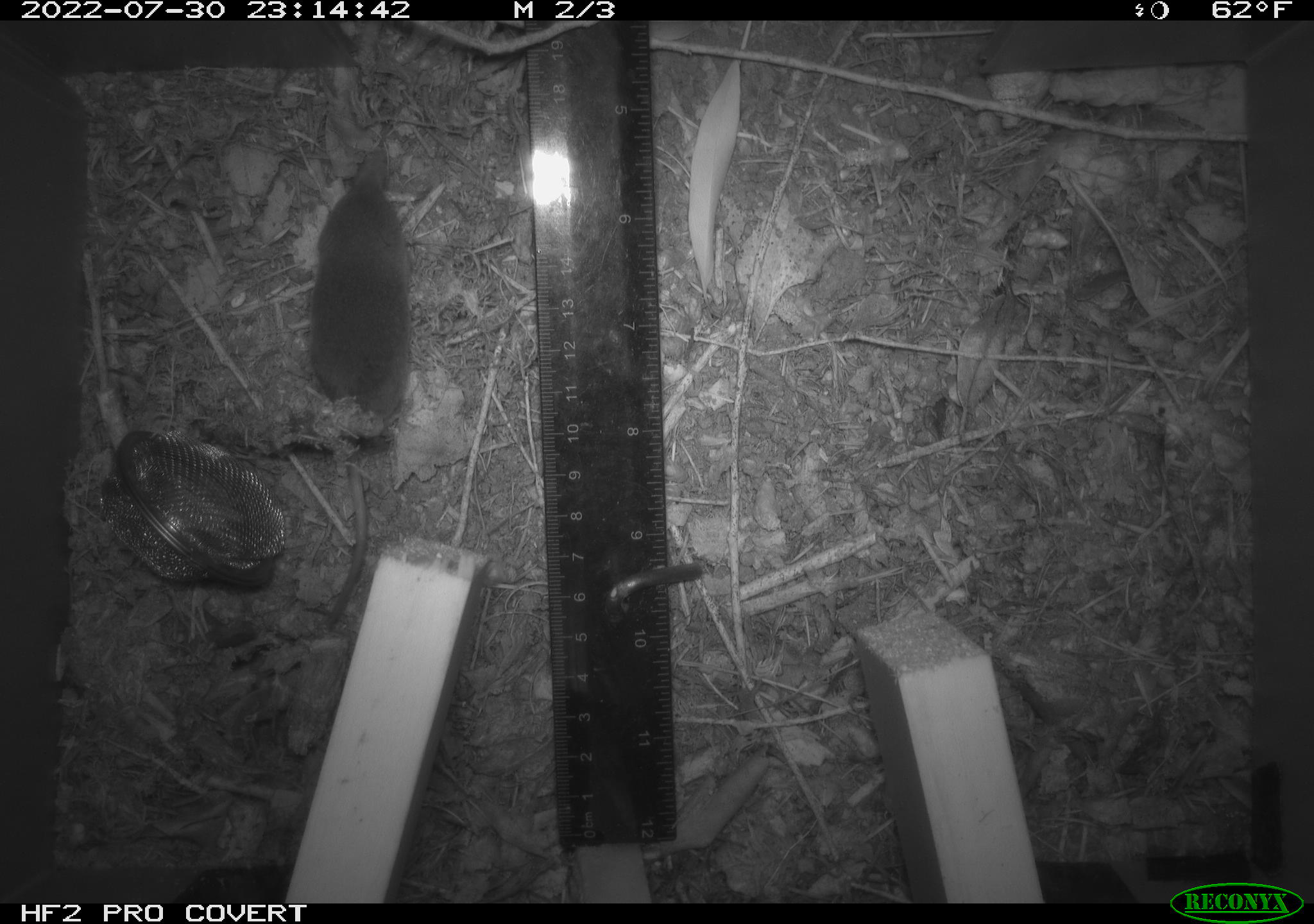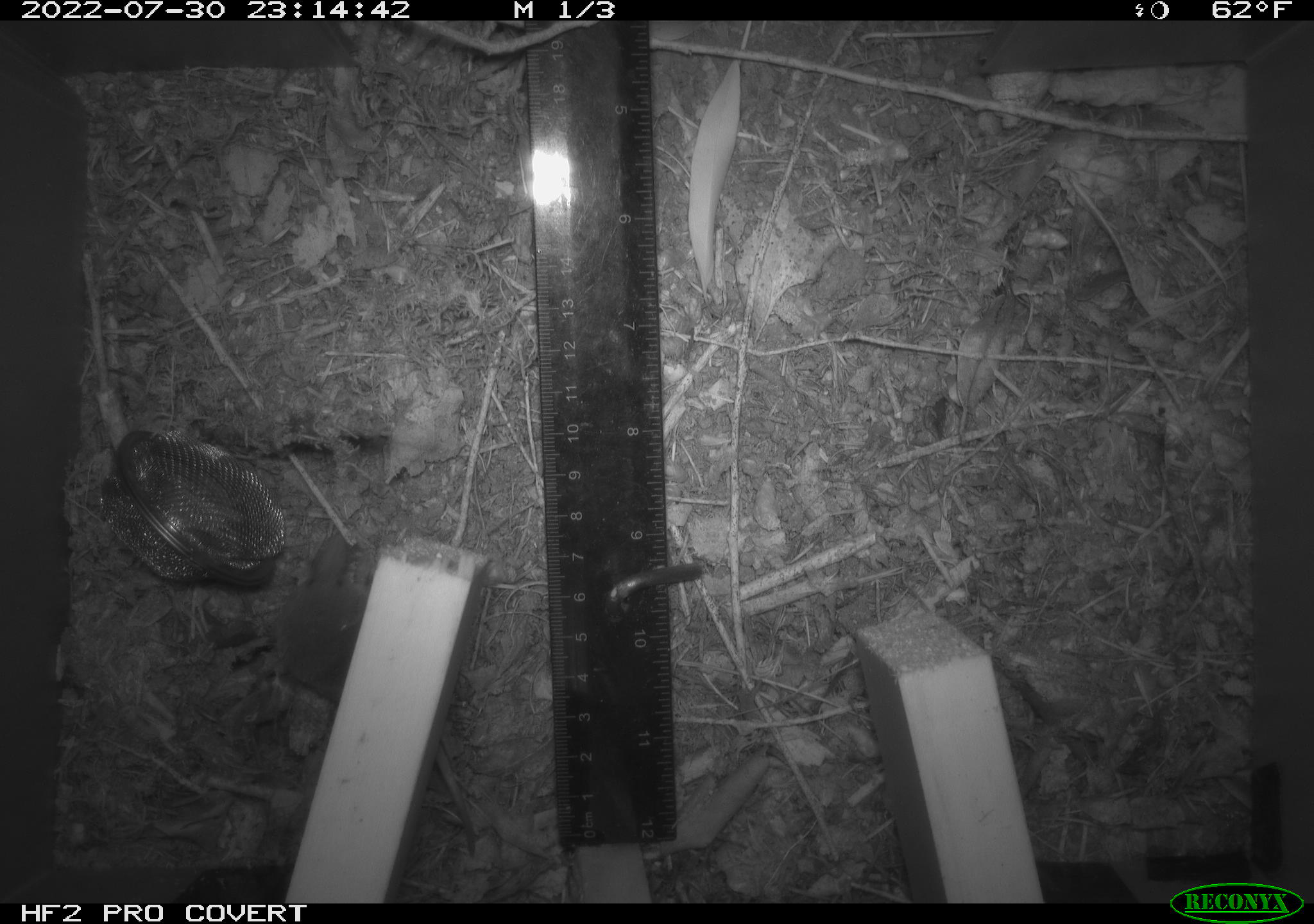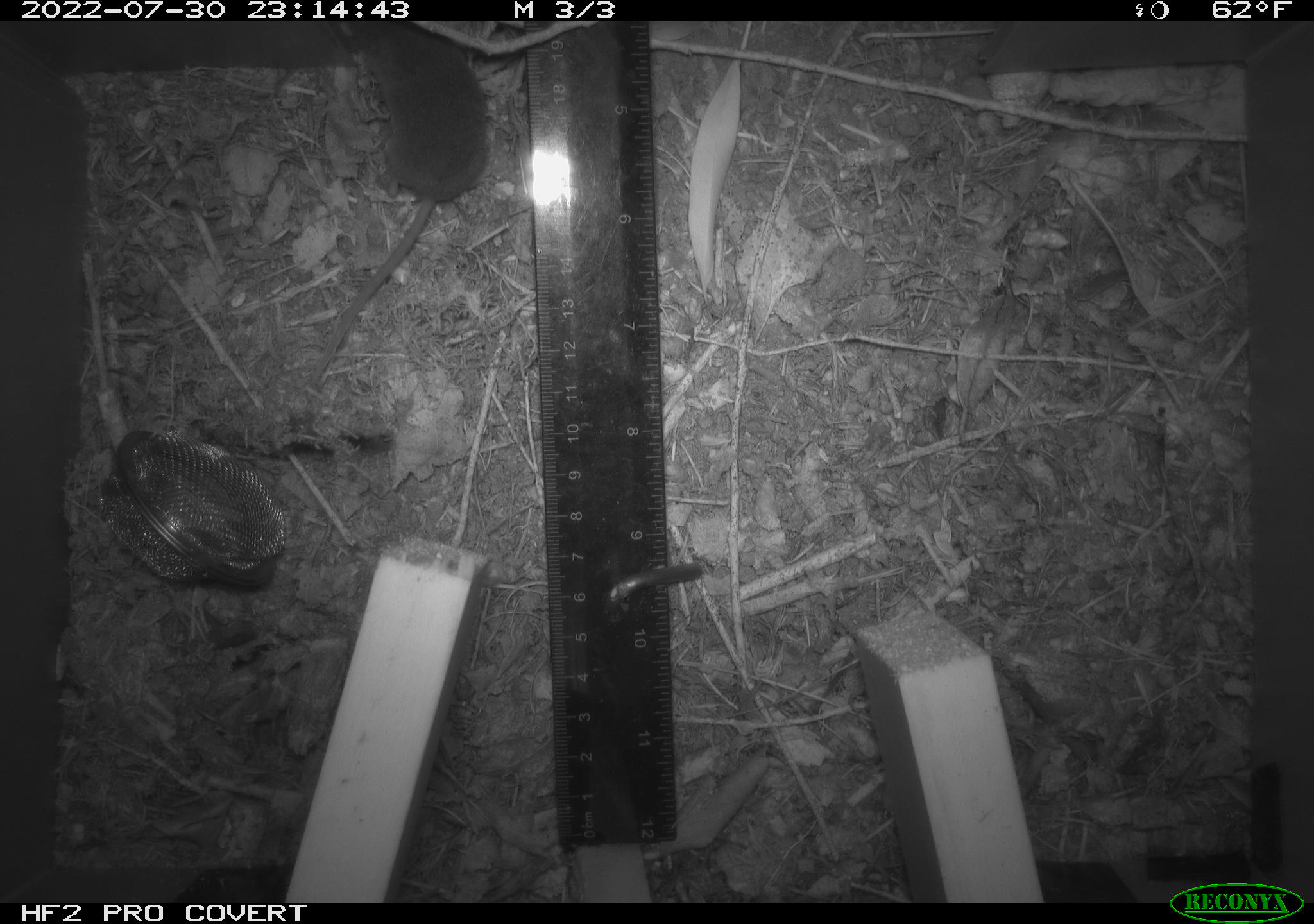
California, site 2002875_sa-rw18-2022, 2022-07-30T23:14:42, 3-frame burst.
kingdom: Animalia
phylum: Chordata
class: Mammalia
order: Eulipotyphla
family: Soricidae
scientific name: Soricidae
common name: shrews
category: soricidae family